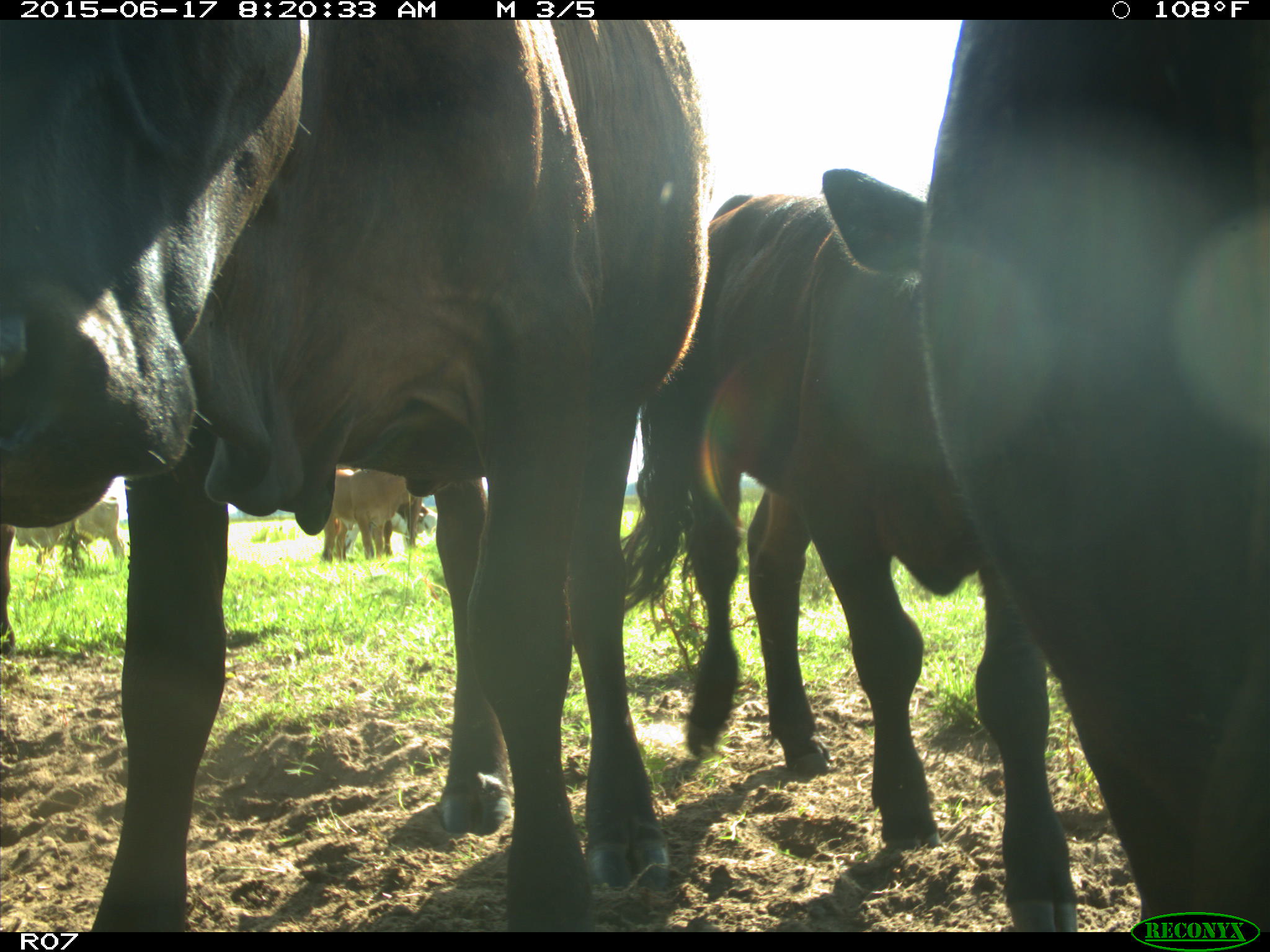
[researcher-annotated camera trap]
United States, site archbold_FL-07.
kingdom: Animalia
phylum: Chordata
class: Mammalia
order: Artiodactyla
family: Bovidae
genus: Bos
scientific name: Bos taurus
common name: domestic cow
Bos taurus (domestic cow).